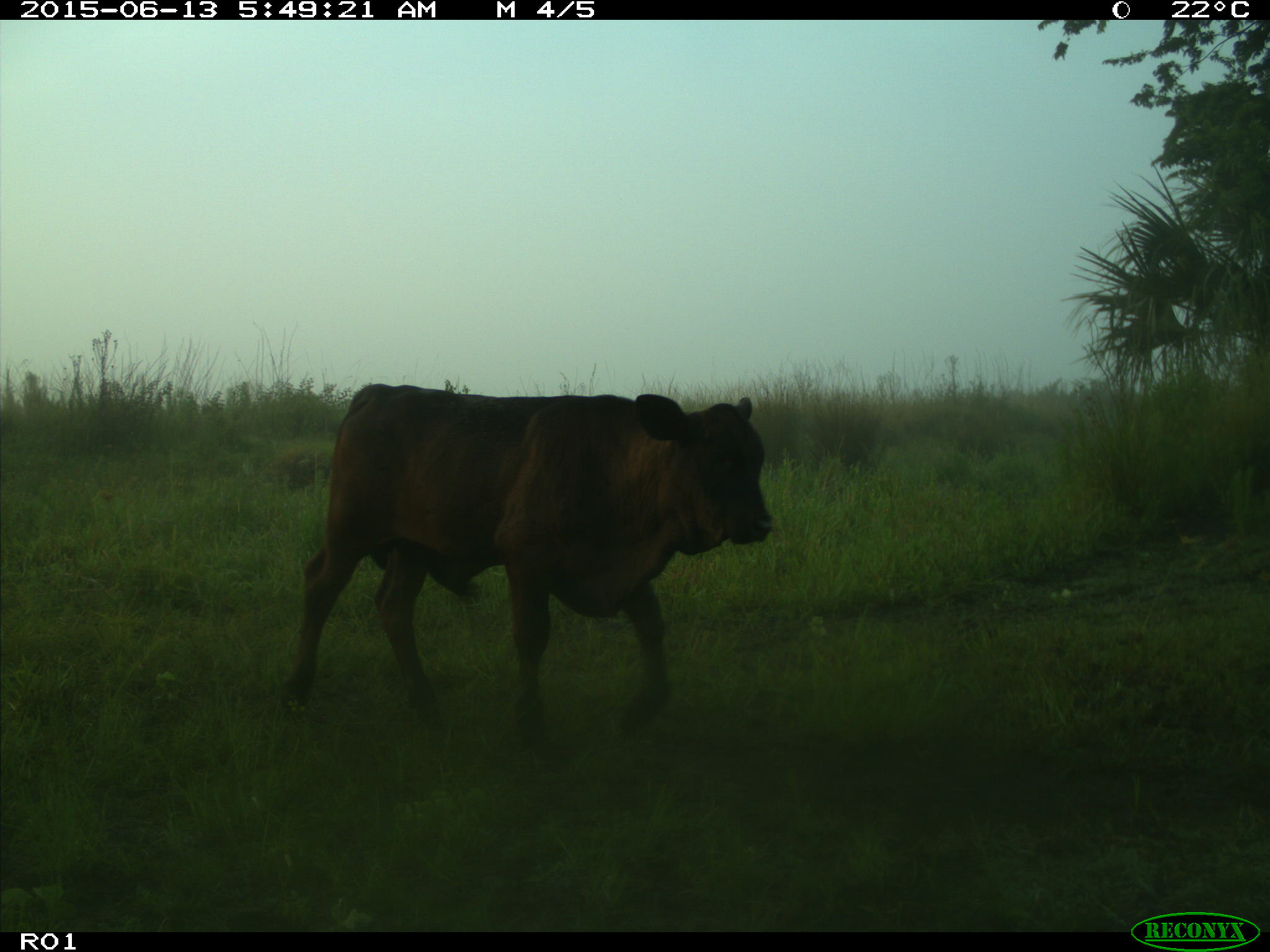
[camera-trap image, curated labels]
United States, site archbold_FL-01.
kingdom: Animalia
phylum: Chordata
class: Mammalia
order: Artiodactyla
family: Bovidae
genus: Bos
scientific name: Bos taurus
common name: domestic cow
Bos taurus (domestic cow).